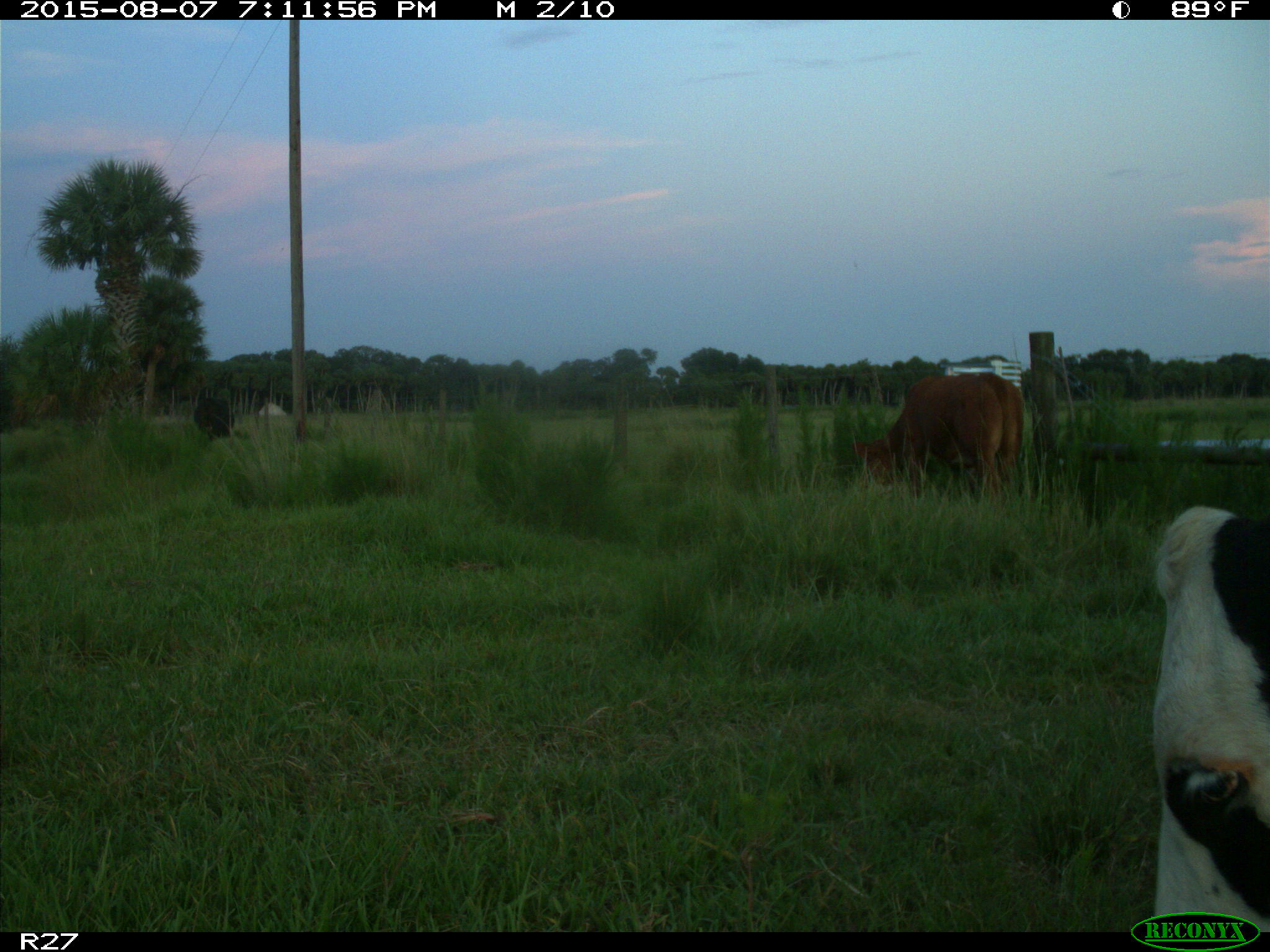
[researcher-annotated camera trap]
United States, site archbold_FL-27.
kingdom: Animalia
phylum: Chordata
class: Mammalia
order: Artiodactyla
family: Bovidae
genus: Bos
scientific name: Bos taurus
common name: domestic cow